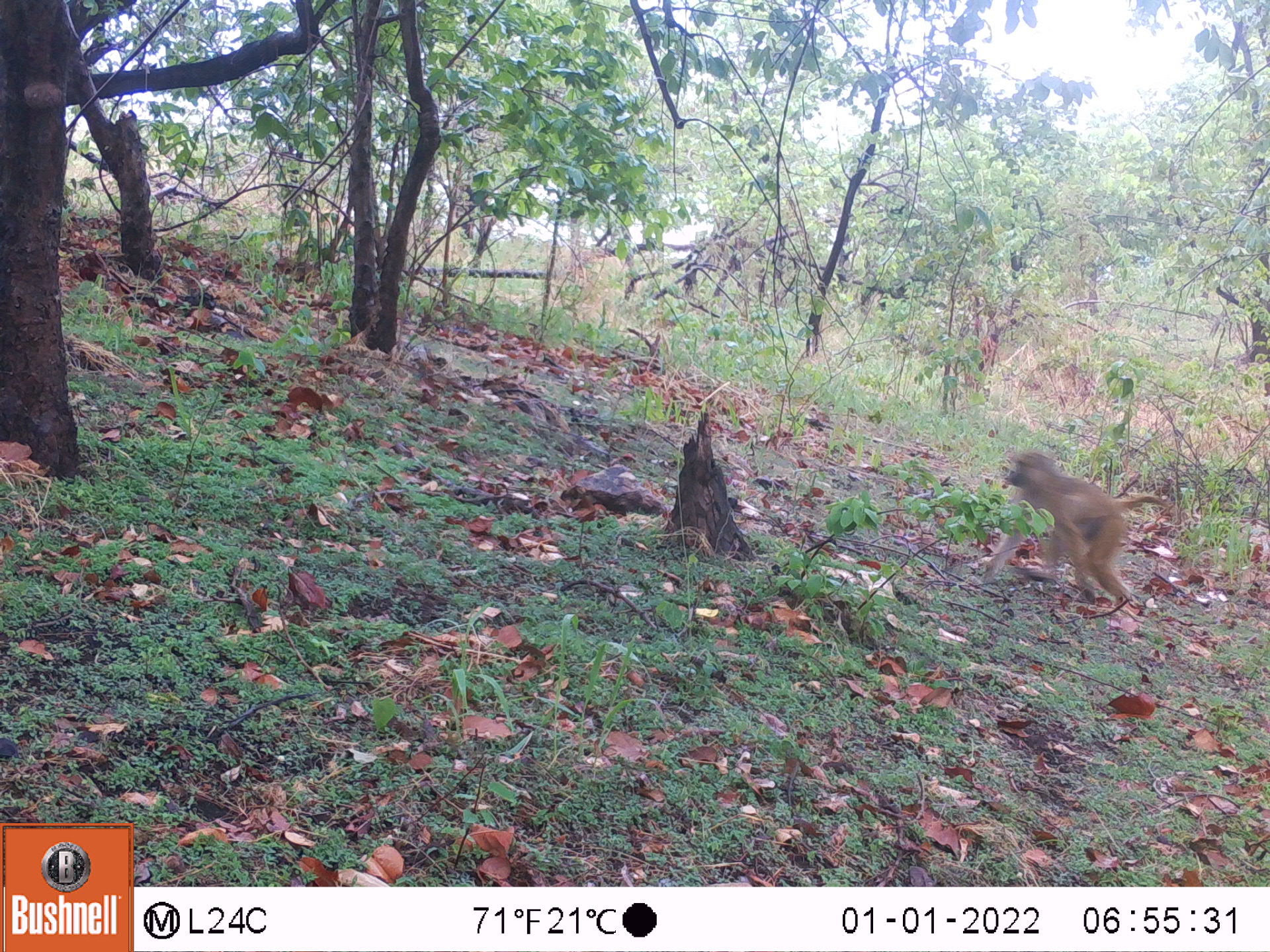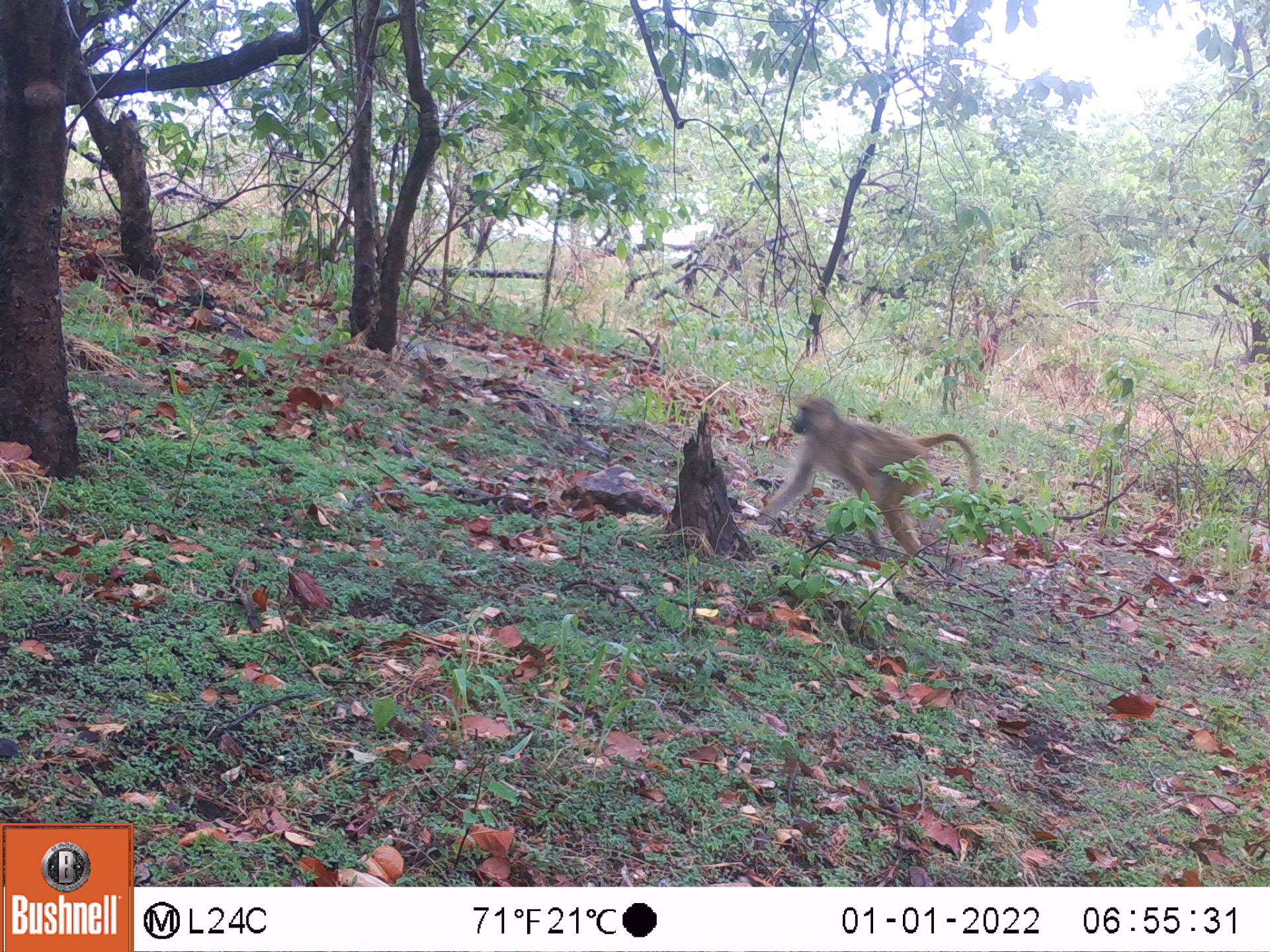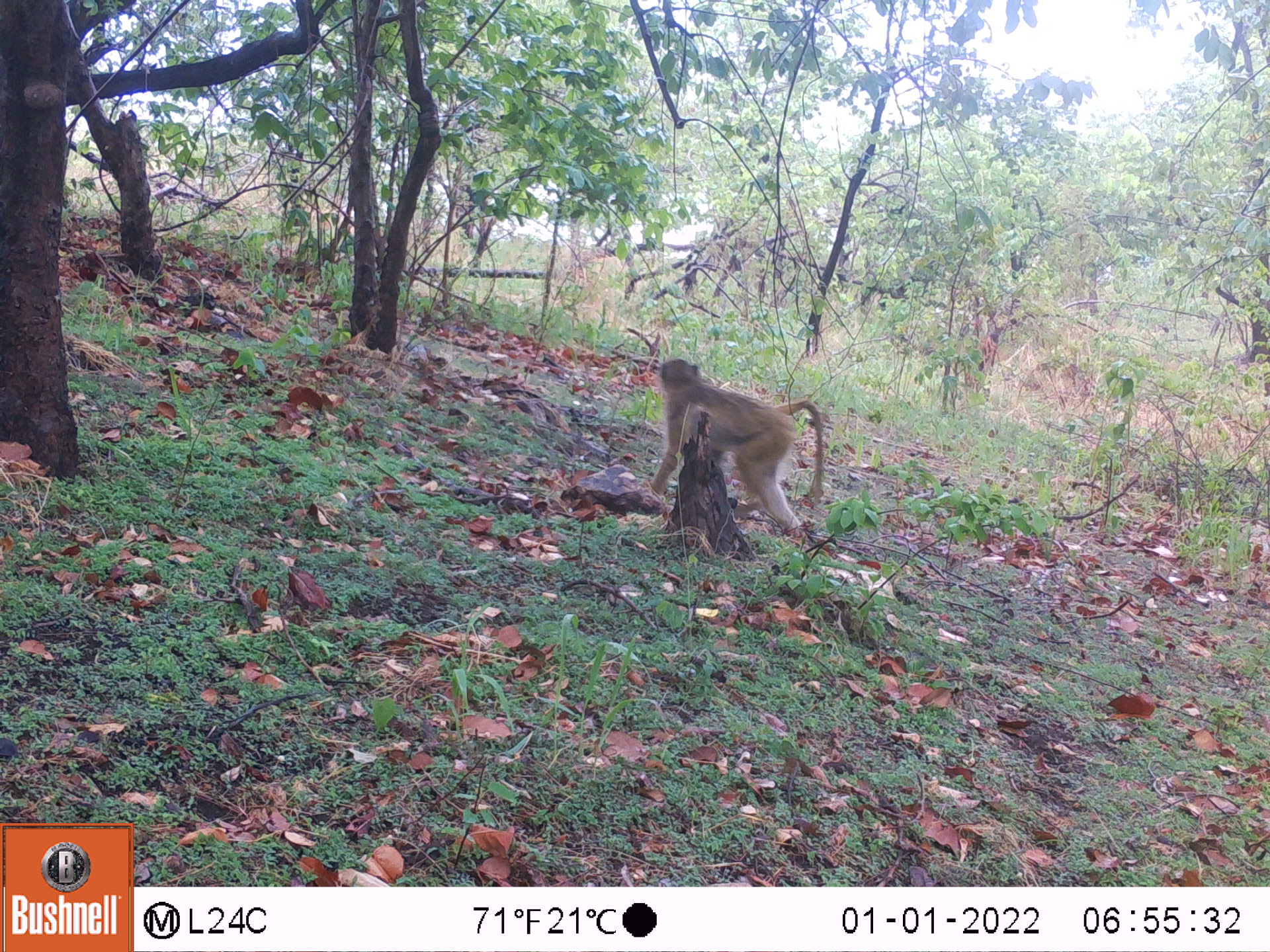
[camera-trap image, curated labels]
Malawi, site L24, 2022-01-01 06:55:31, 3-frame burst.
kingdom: Animalia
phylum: Chordata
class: Mammalia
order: Primates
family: Cercopithecidae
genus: Papio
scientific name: Papio cynocephalus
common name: yellow baboon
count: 1